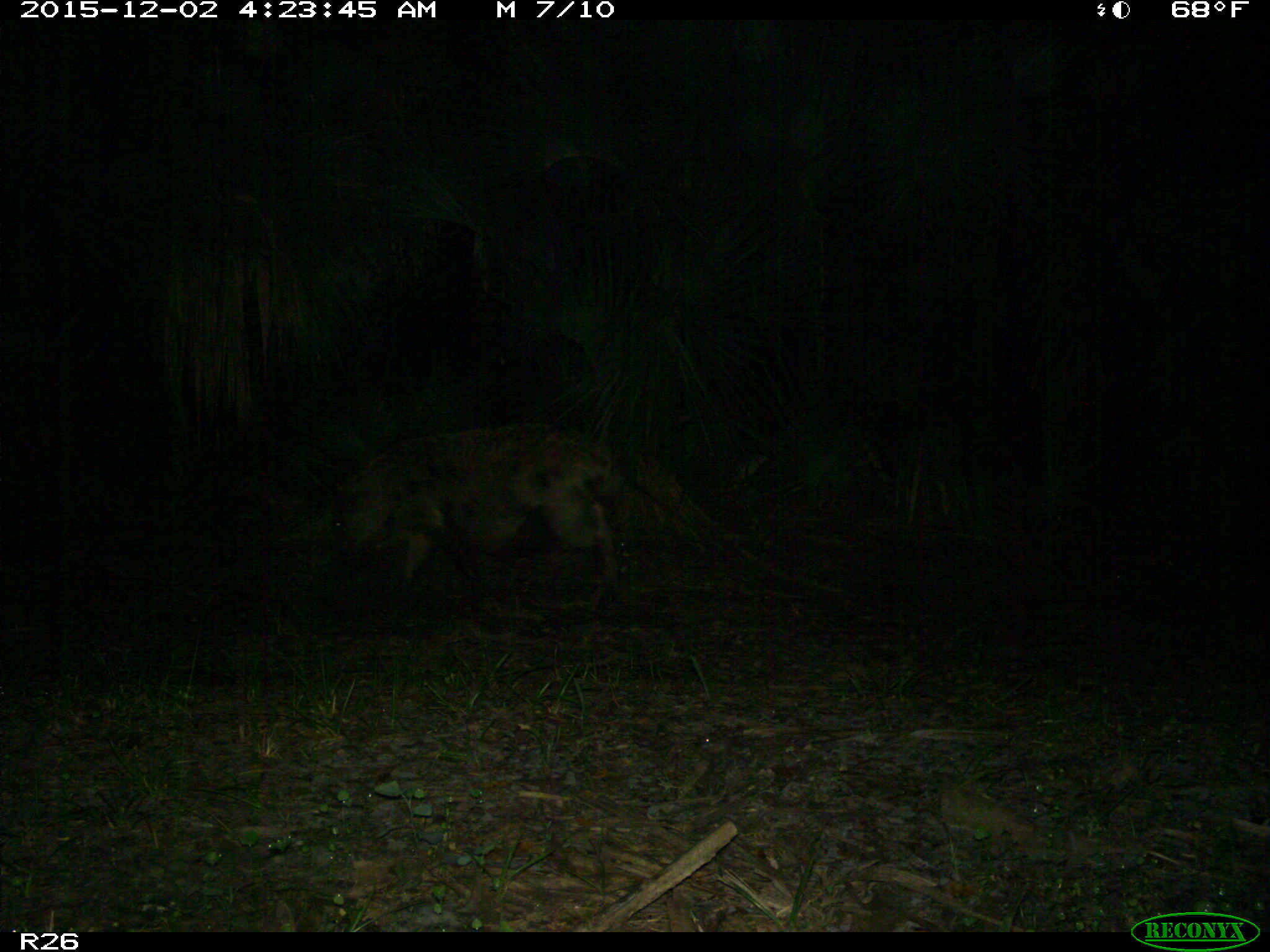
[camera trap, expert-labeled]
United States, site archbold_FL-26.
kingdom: Animalia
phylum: Chordata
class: Mammalia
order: Artiodactyla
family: Suidae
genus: Sus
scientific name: Sus scrofa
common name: wild boar